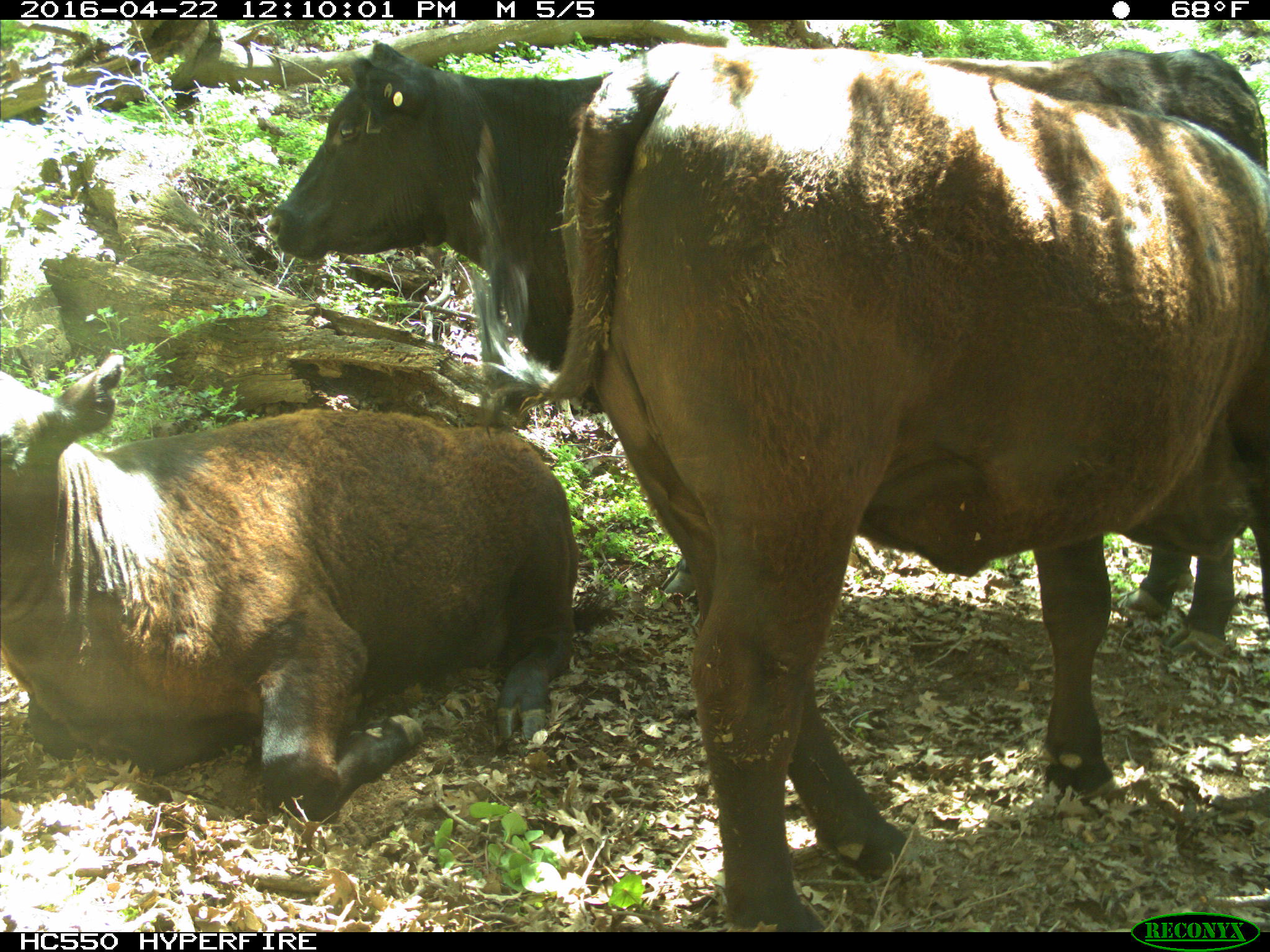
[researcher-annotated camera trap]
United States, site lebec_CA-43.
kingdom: Animalia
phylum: Chordata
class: Mammalia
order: Artiodactyla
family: Bovidae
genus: Bos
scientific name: Bos taurus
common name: domestic cow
Bos taurus (domestic cow).